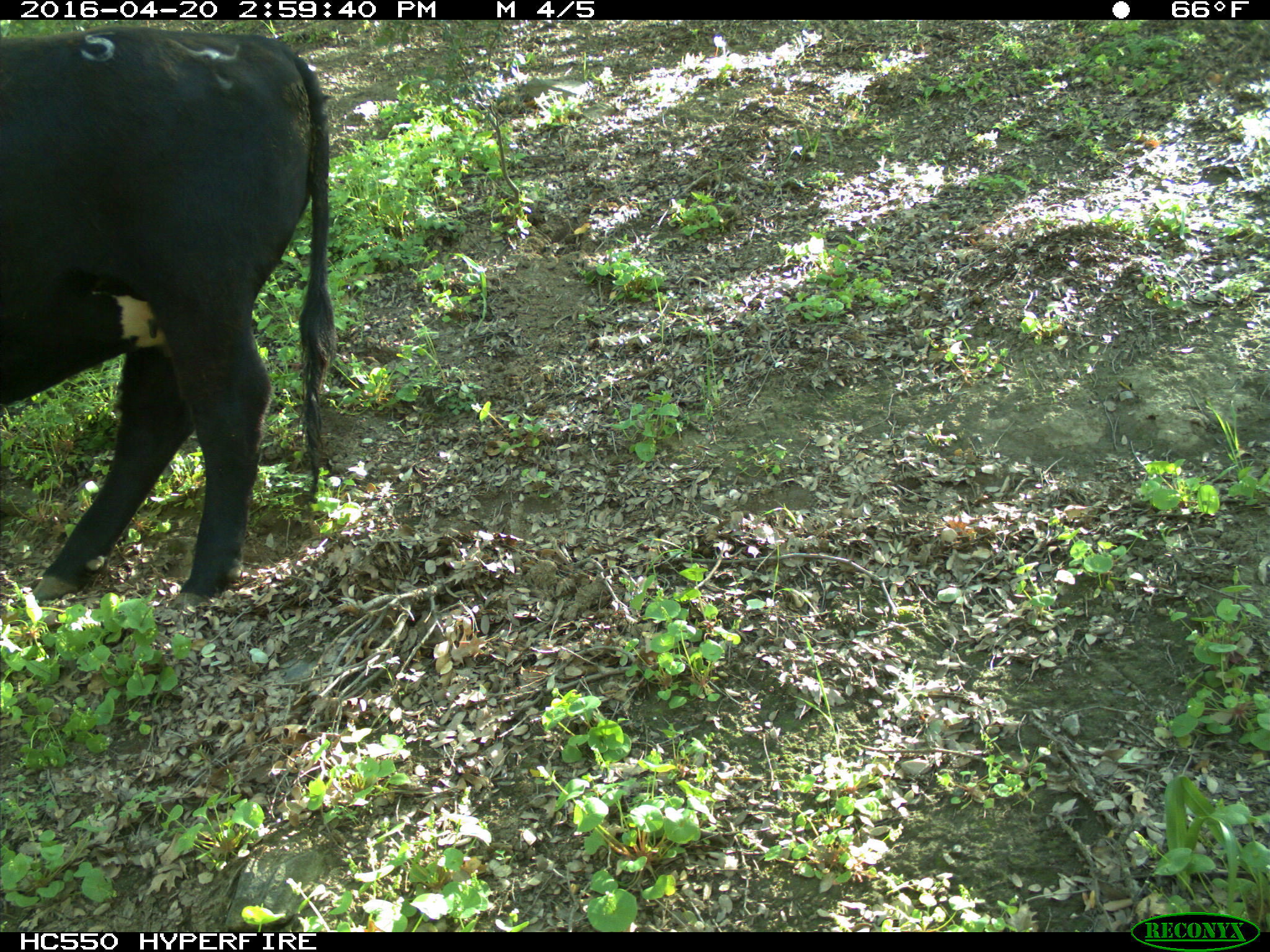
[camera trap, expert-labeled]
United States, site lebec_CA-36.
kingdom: Animalia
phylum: Chordata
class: Mammalia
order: Artiodactyla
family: Bovidae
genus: Bos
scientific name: Bos taurus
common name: domestic cow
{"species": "Bos taurus (domestic cow)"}